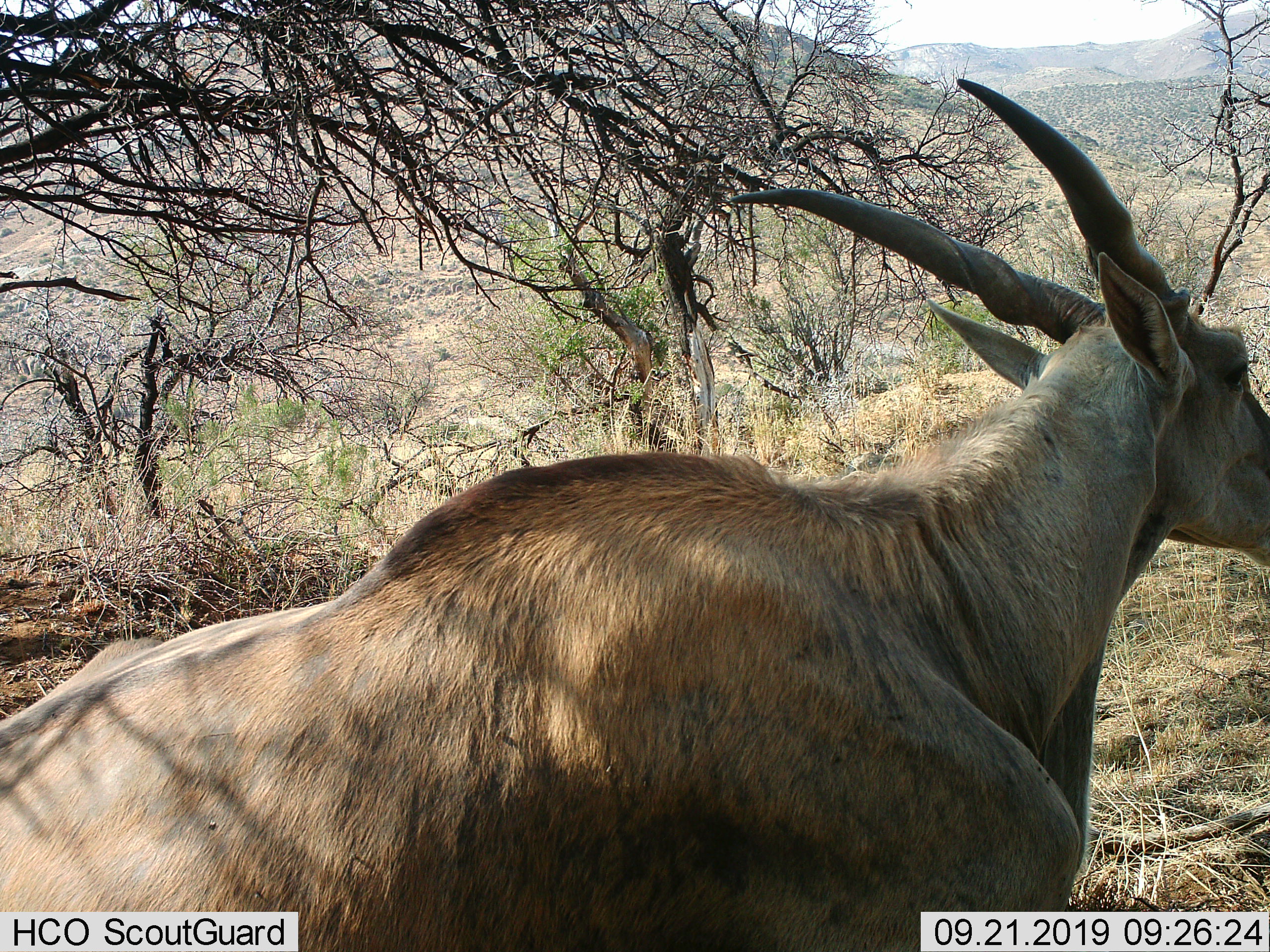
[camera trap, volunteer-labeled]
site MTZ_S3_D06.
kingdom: Animalia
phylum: Chordata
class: Mammalia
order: Artiodactyla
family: Bovidae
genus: Tragelaphus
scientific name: Tragelaphus oryx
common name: eland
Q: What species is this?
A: Eland (Tragelaphus oryx).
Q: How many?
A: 1.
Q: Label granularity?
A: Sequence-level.